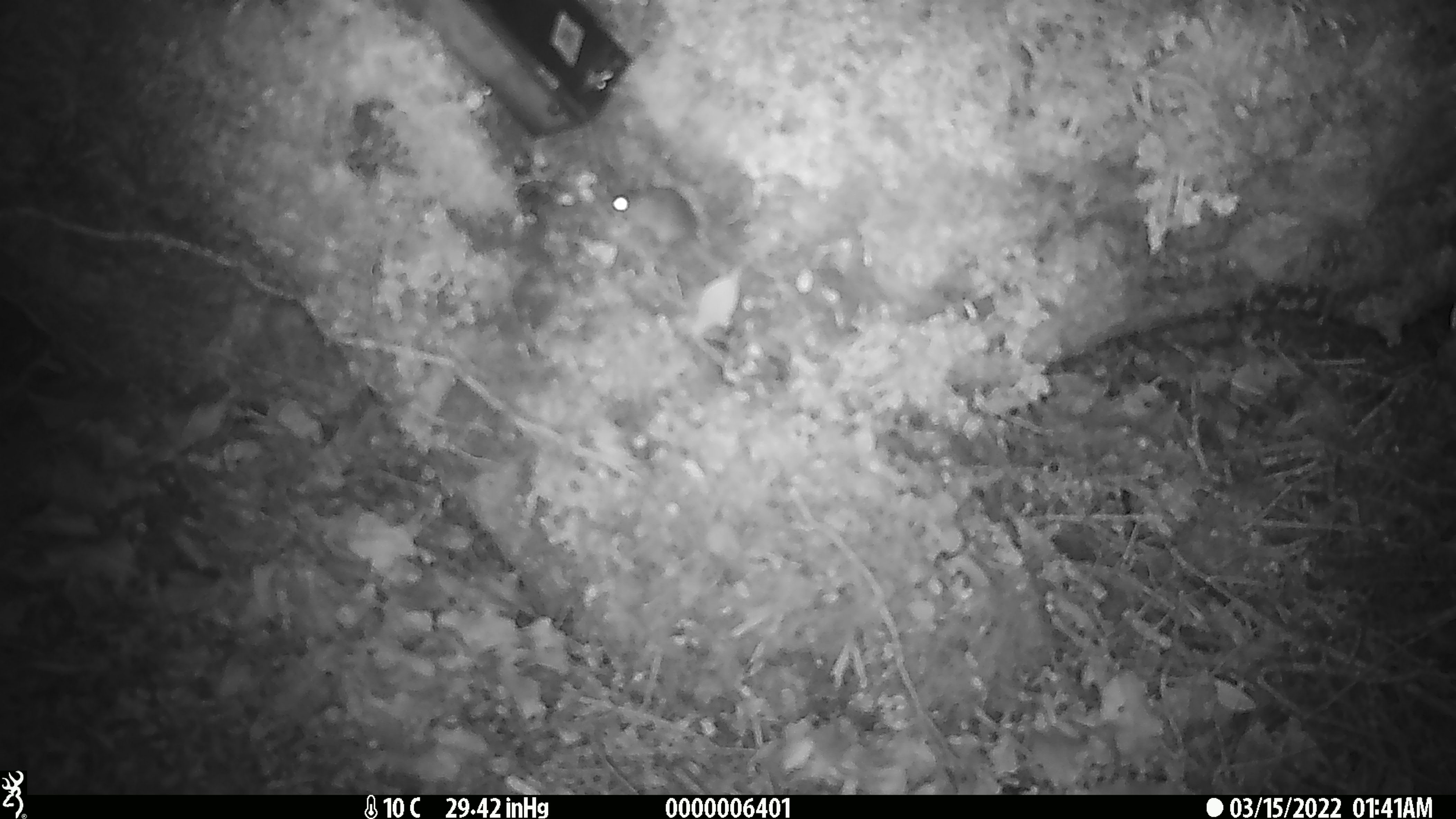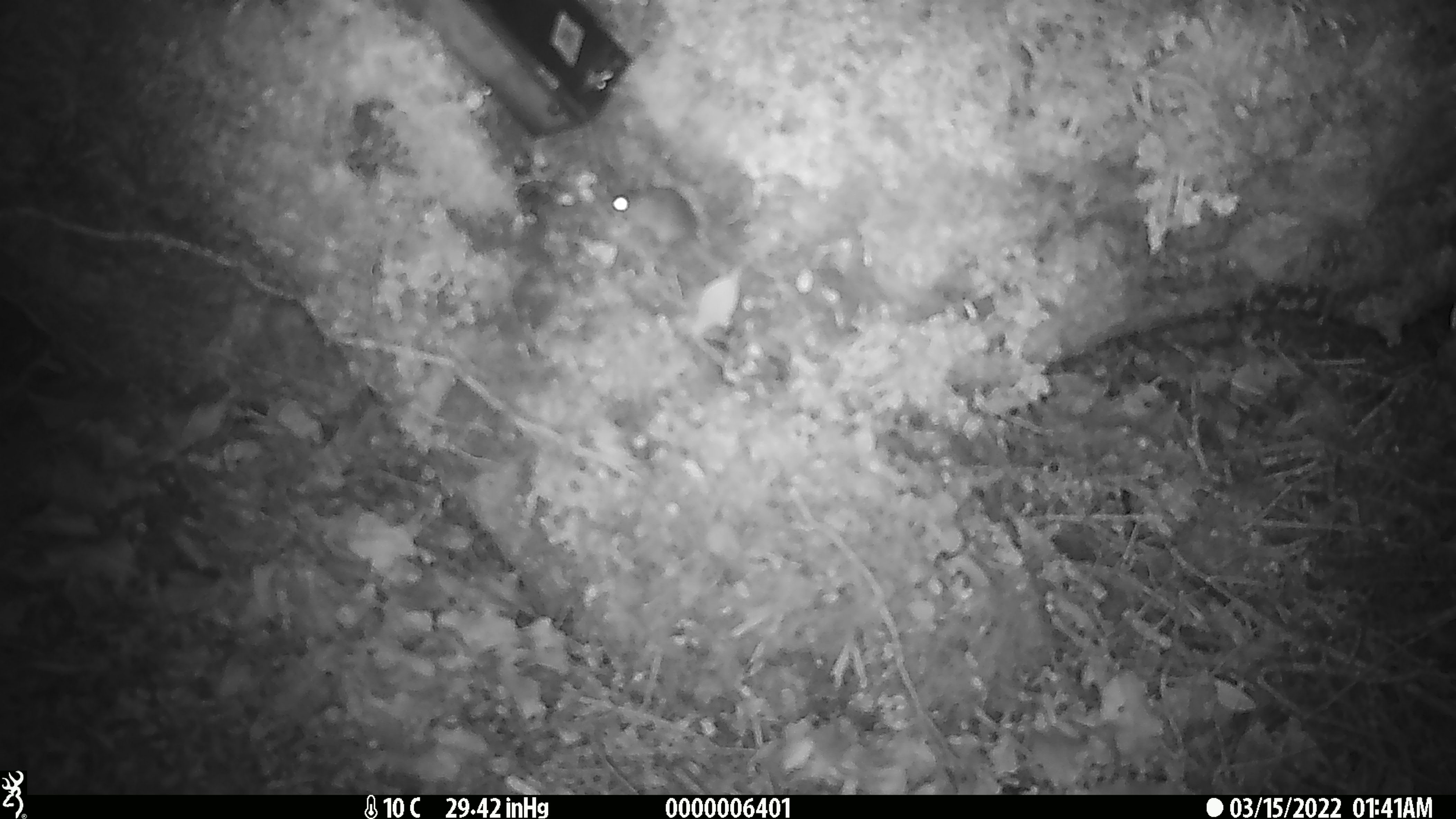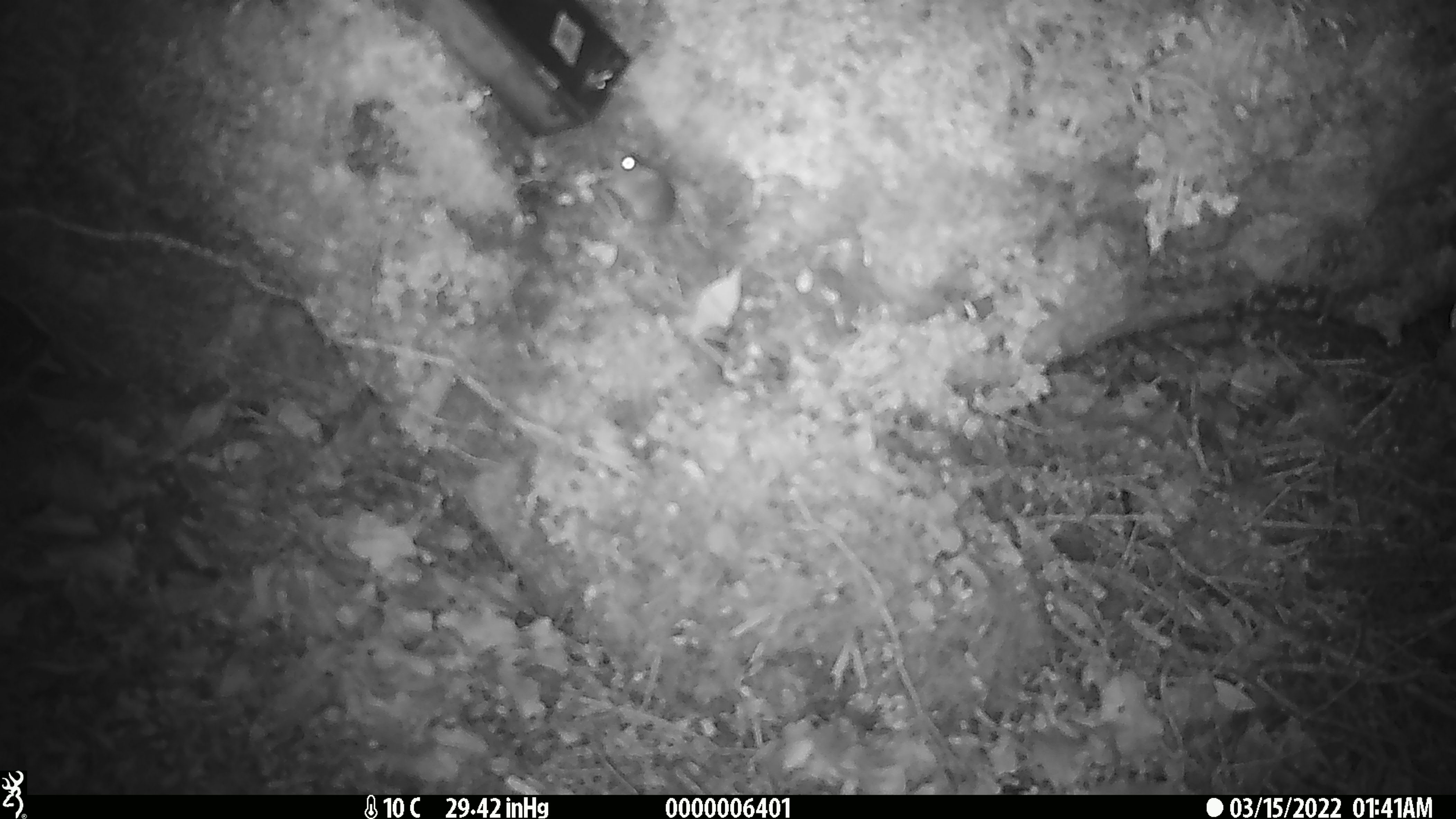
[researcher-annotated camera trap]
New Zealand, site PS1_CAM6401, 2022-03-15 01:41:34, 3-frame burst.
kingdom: Animalia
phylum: Chordata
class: Mammalia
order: Rodentia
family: Muridae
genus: Mus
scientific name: Mus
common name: mouse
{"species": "mouse (Mus)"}